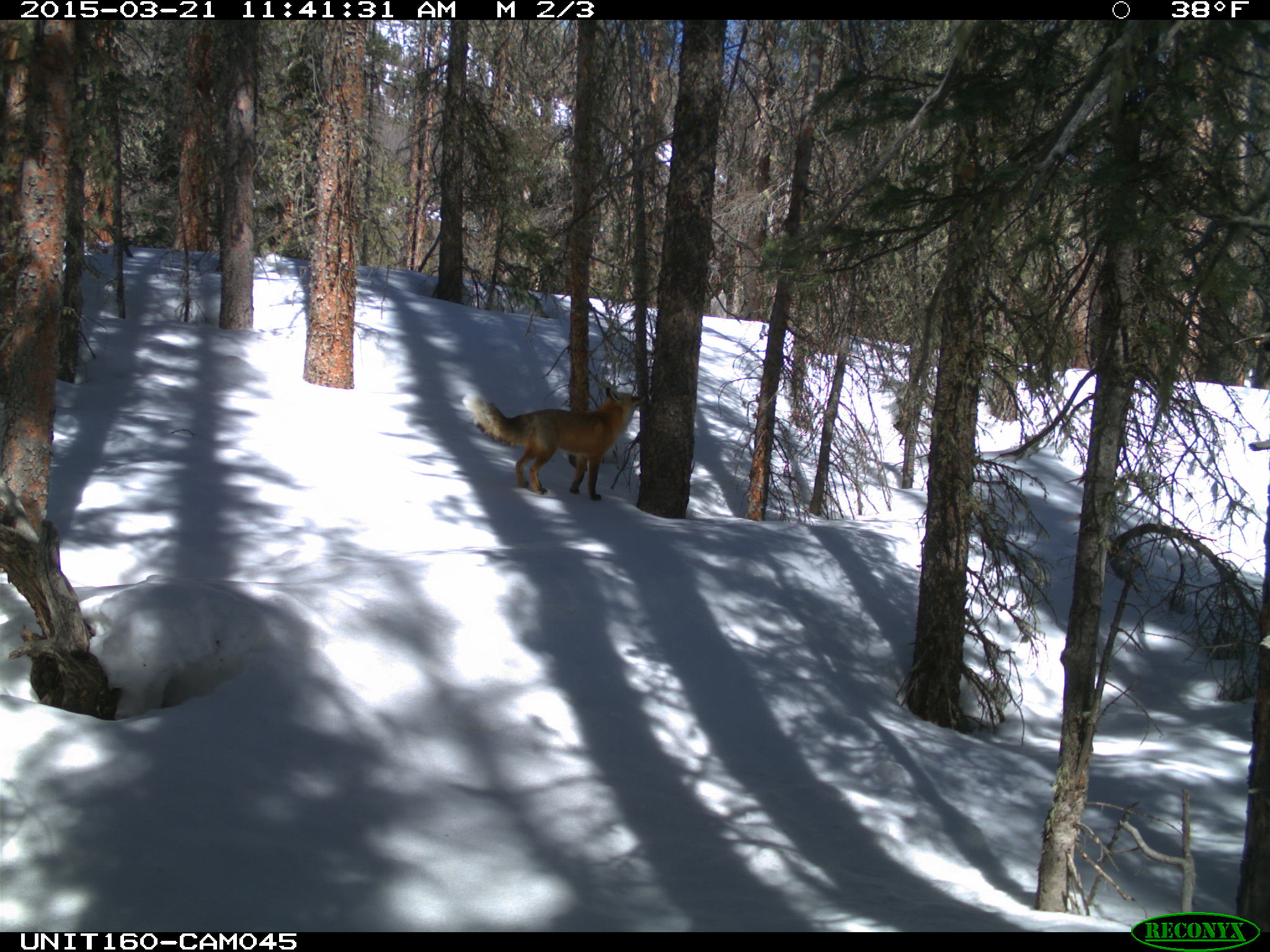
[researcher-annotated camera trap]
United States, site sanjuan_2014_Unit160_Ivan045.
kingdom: Animalia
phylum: Chordata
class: Mammalia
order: Carnivora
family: Canidae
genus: Vulpes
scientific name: Vulpes vulpes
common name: red fox